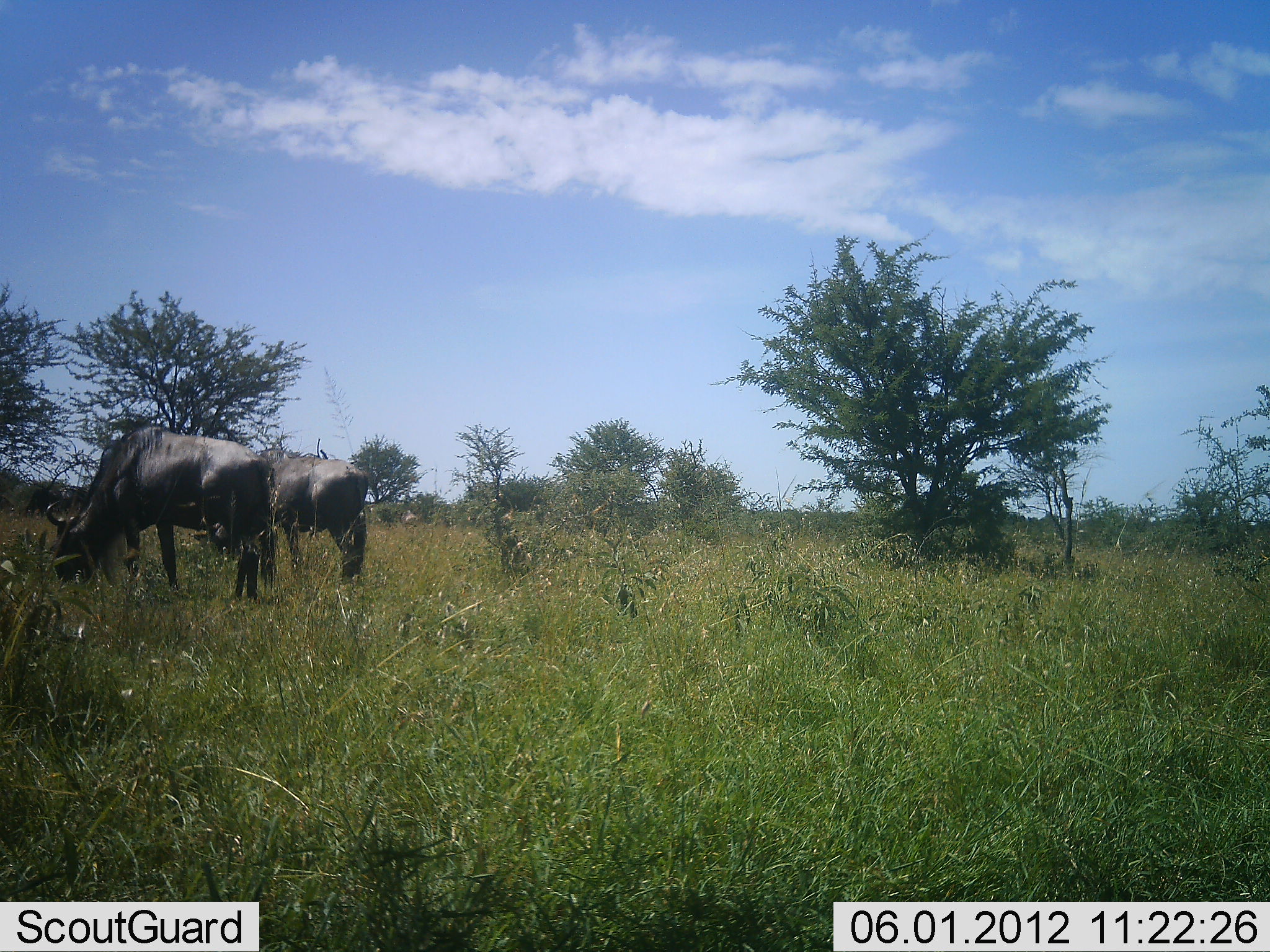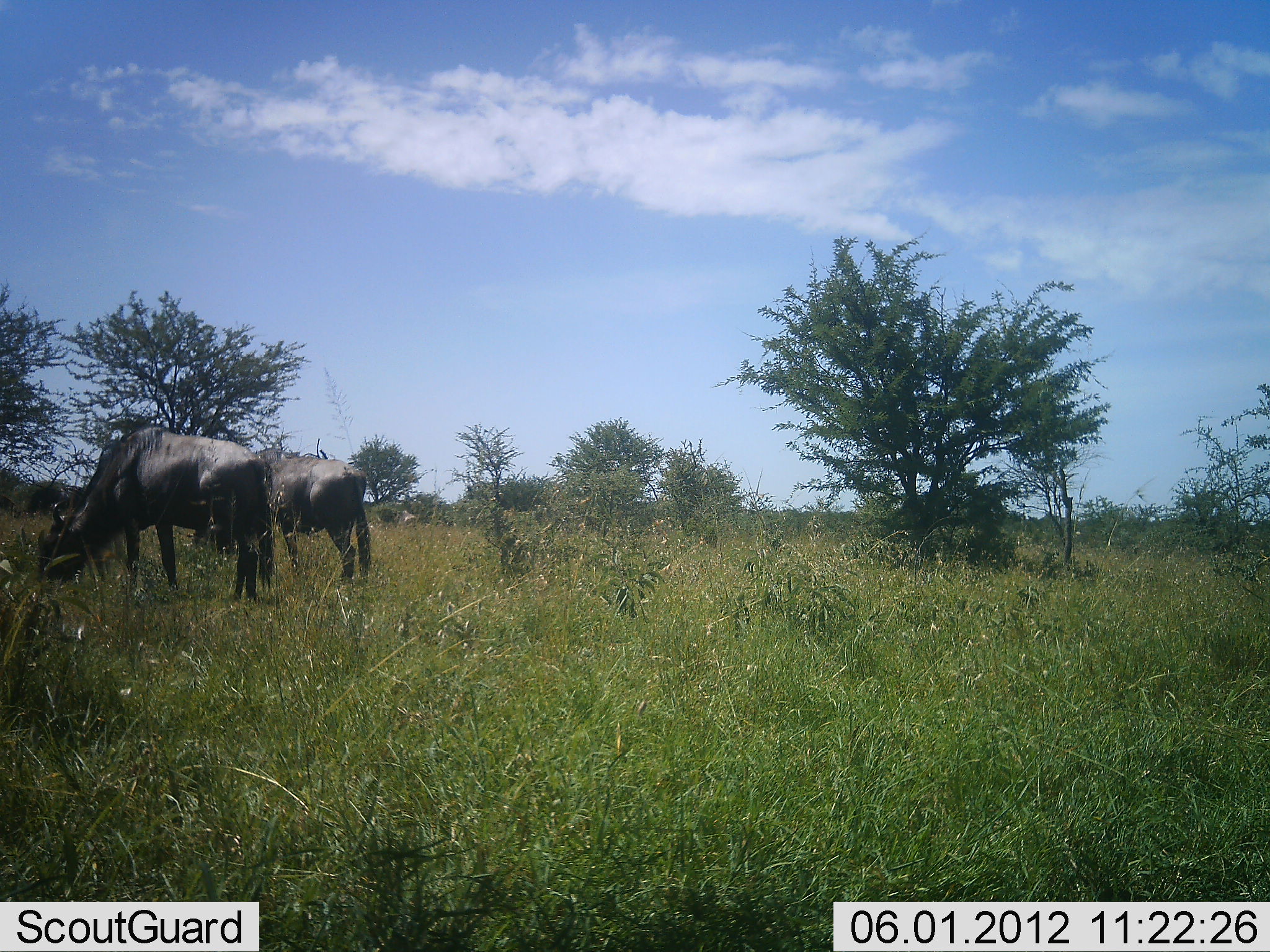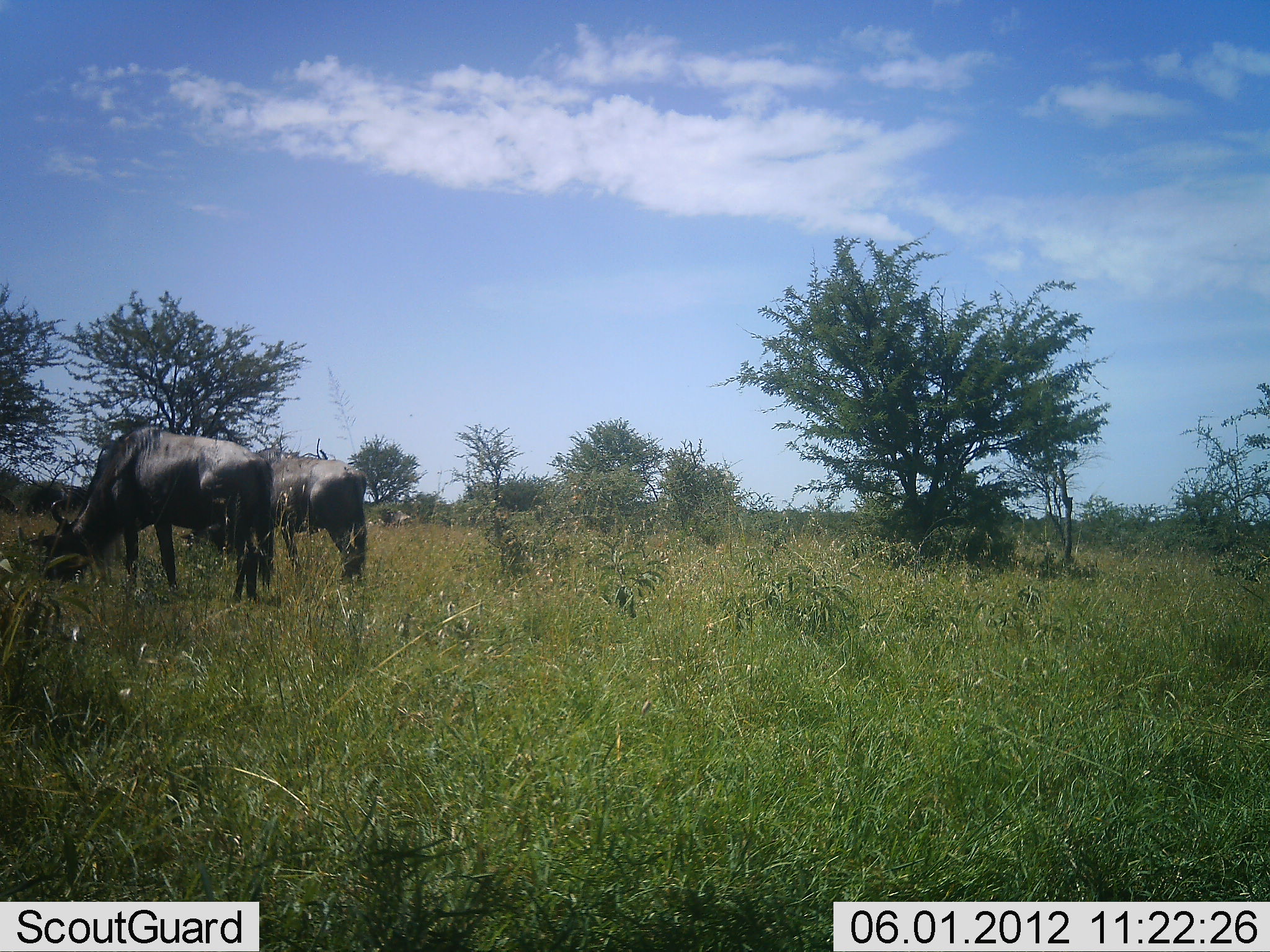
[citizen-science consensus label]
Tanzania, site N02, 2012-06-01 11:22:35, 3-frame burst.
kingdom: Animalia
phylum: Chordata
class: Mammalia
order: Artiodactyla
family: Bovidae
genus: Connochaetes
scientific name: Connochaetes taurinus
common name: blue wildebeest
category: wildebeest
Wildebeest (blue wildebeest) (Connochaetes taurinus), count 2. Behavior (volunteer vote fractions): standing 40%, resting 0%, moving 0%, interacting 0%. Young present (vote fraction): 0%. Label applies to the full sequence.